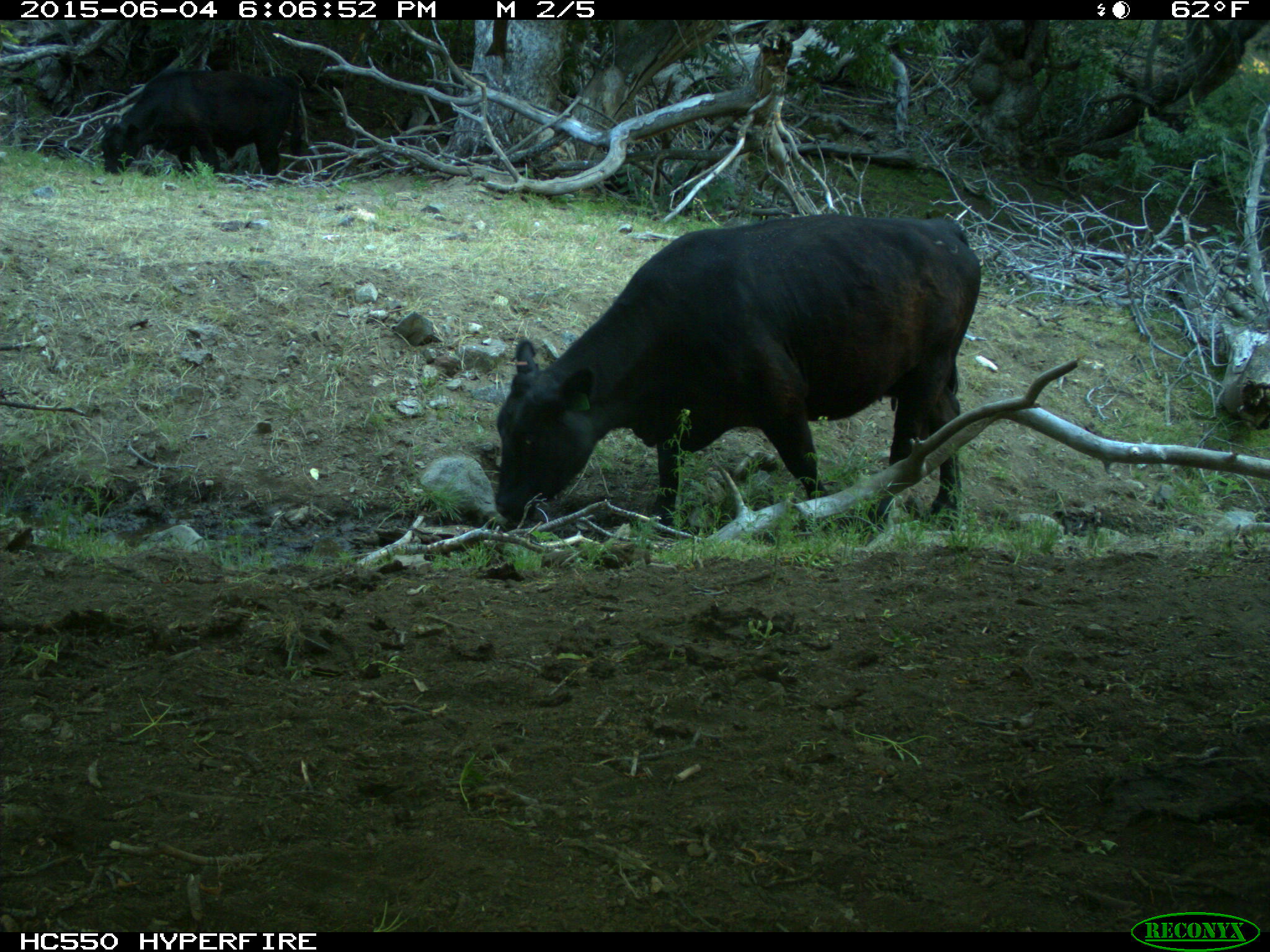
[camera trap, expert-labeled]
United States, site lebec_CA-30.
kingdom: Animalia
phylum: Chordata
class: Mammalia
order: Artiodactyla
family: Bovidae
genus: Bos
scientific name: Bos taurus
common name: domestic cow